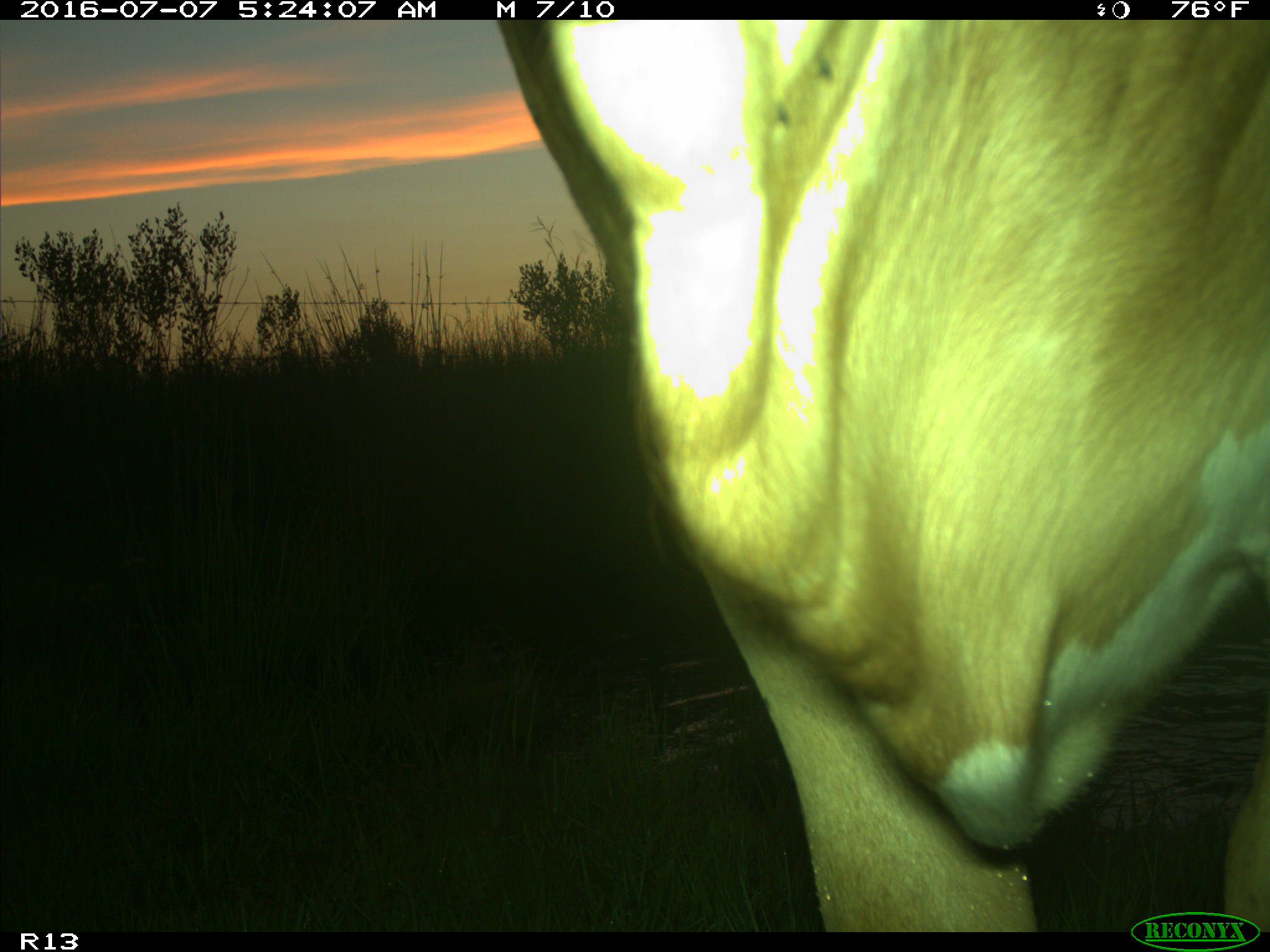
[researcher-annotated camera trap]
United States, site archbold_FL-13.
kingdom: Animalia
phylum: Chordata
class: Mammalia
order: Artiodactyla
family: Bovidae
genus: Bos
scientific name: Bos taurus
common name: domestic cow